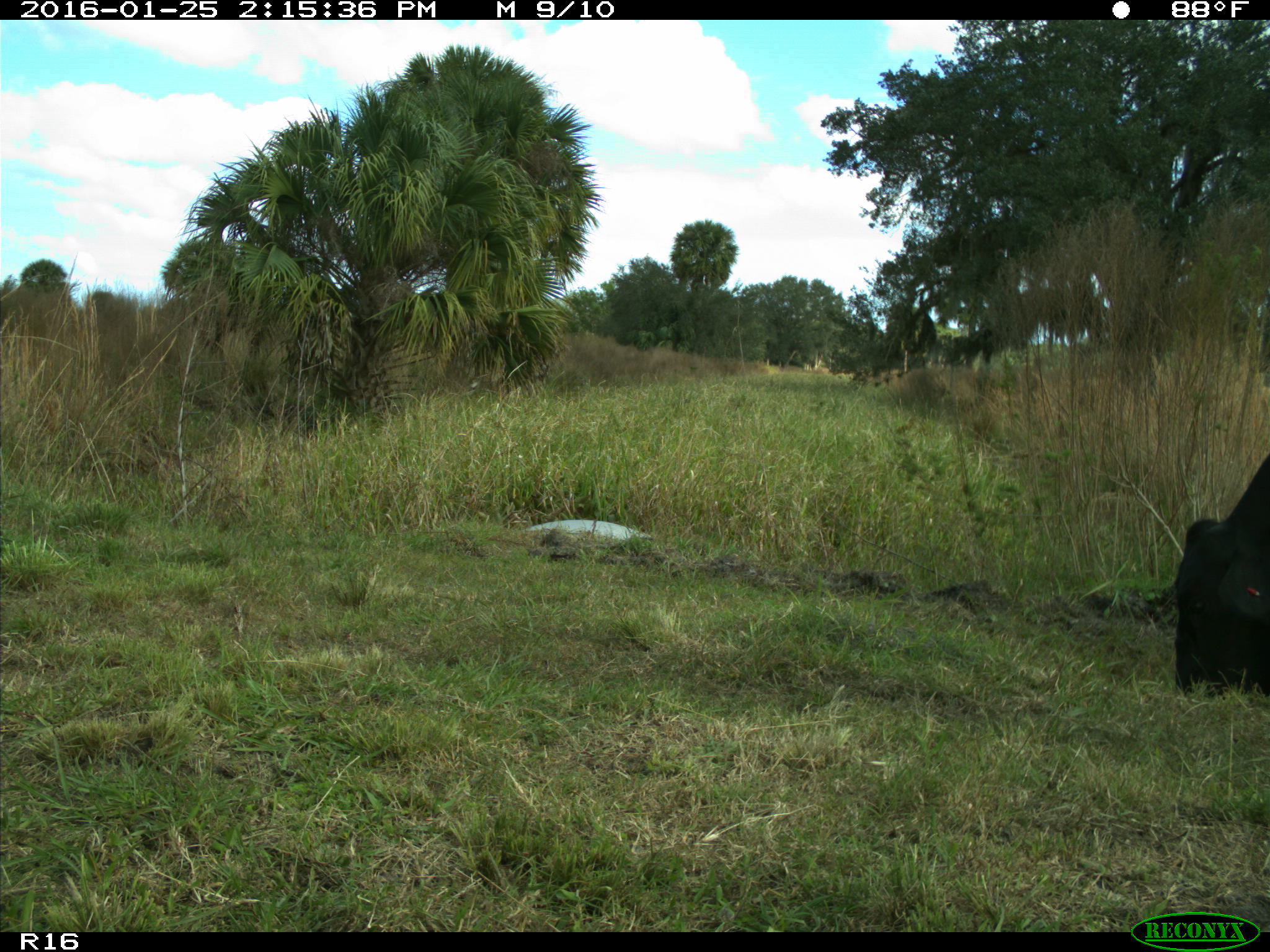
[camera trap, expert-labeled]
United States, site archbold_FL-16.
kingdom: Animalia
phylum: Chordata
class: Mammalia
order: Artiodactyla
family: Bovidae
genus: Bos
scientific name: Bos taurus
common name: domestic cow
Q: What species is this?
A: Bos taurus (domestic cow).